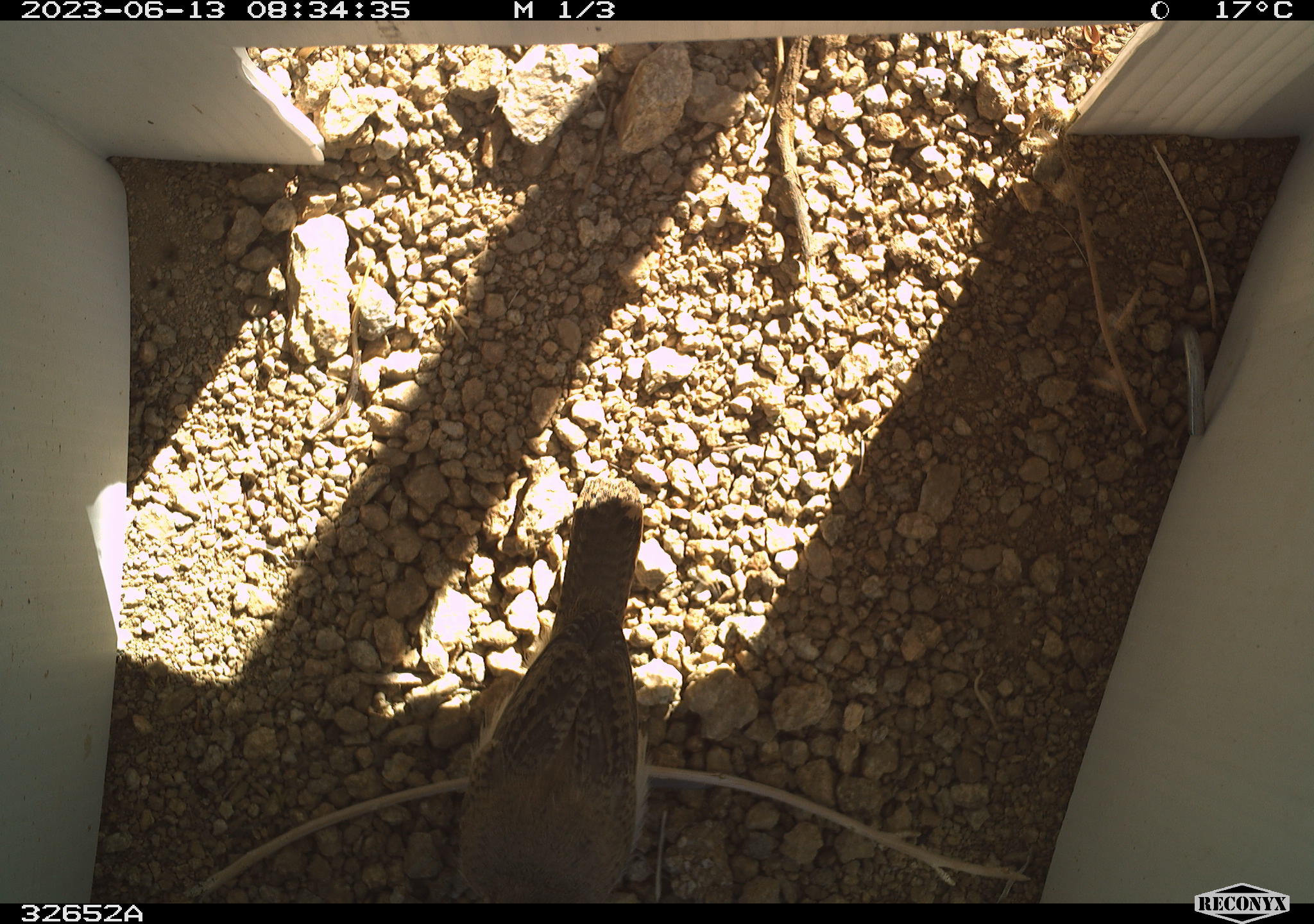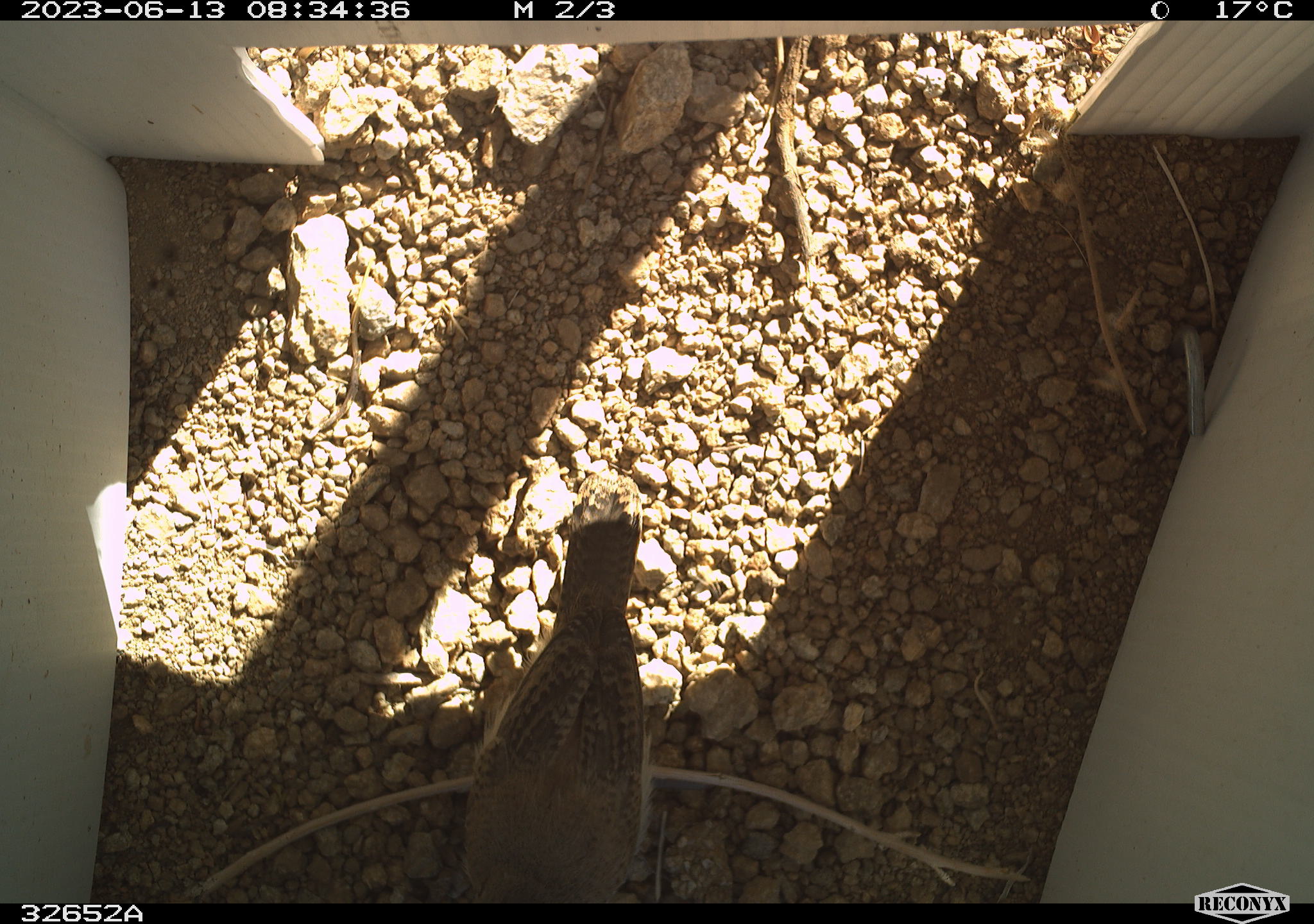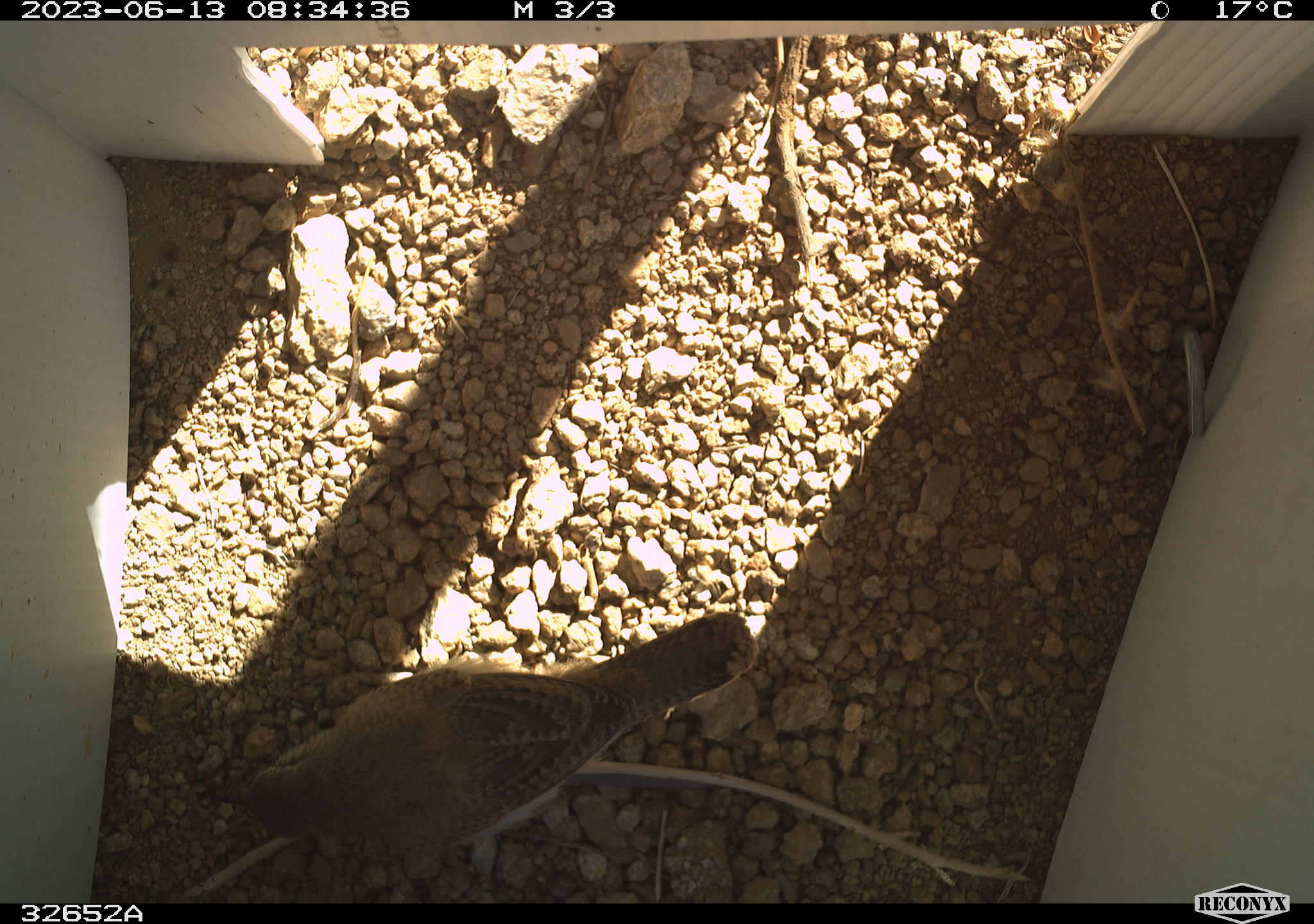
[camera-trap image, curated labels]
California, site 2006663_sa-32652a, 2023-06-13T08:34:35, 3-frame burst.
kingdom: Animalia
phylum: Chordata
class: Aves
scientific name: Aves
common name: bird